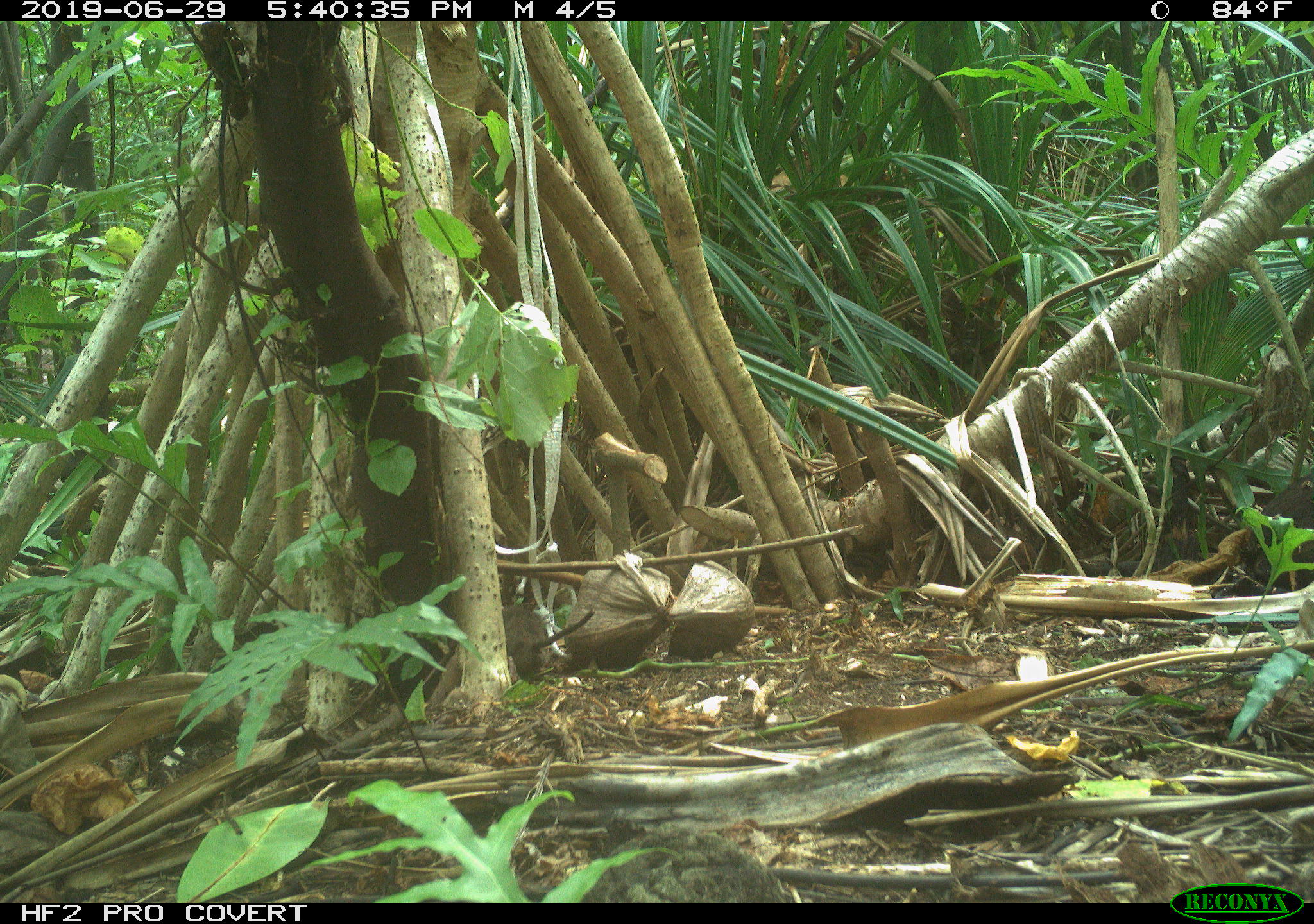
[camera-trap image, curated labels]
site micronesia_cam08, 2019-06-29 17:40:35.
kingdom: Animalia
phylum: Chordata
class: Mammalia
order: Rodentia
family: Muridae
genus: Rattus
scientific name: Rattus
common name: rat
Rat (Rattus).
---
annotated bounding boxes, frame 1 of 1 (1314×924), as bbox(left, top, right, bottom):
rat: bbox(492, 599, 602, 683)